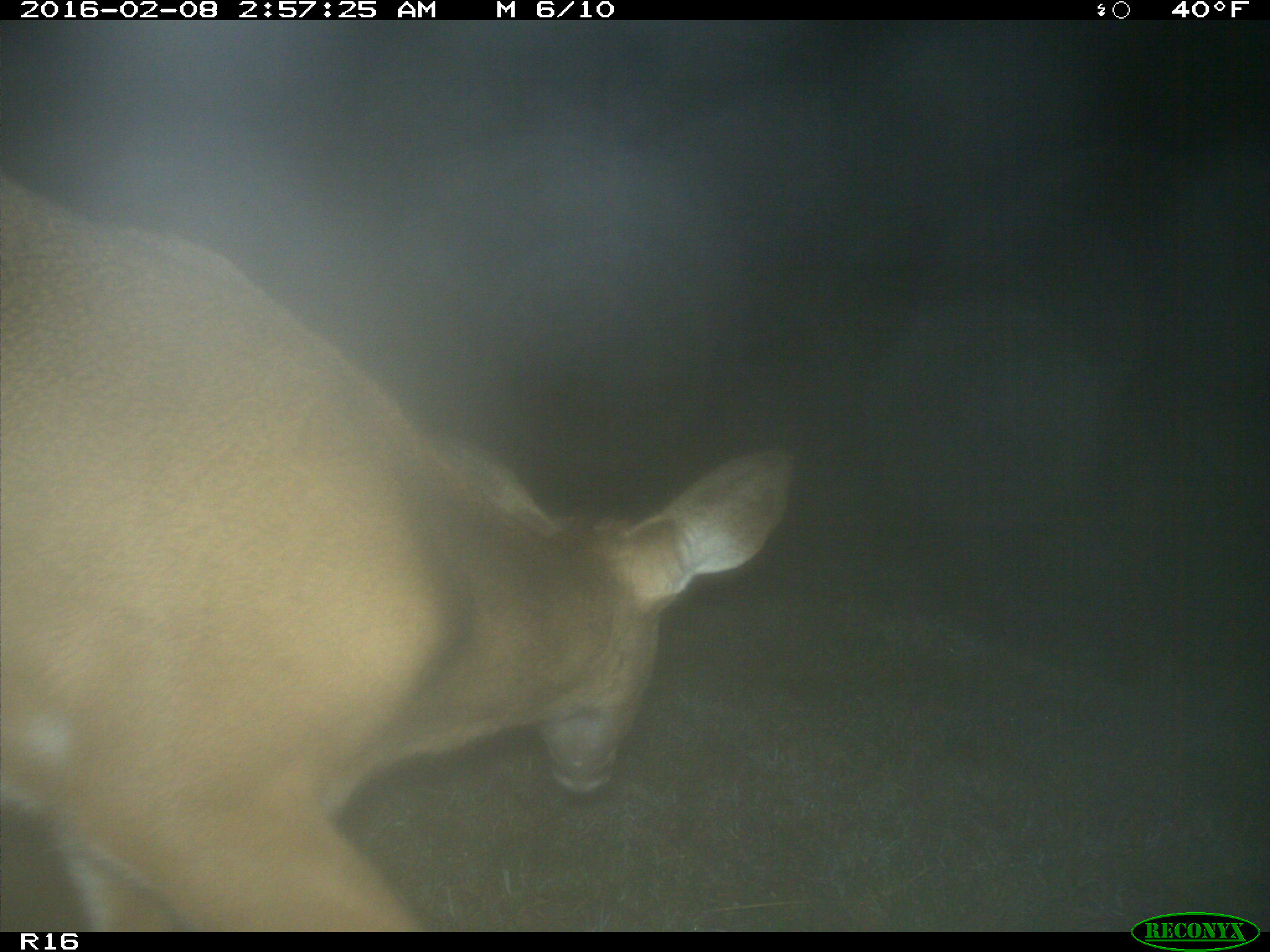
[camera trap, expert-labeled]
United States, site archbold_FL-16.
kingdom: Animalia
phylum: Chordata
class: Mammalia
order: Artiodactyla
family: Cervidae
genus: Odocoileus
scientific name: Odocoileus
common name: deer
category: unidentified deer